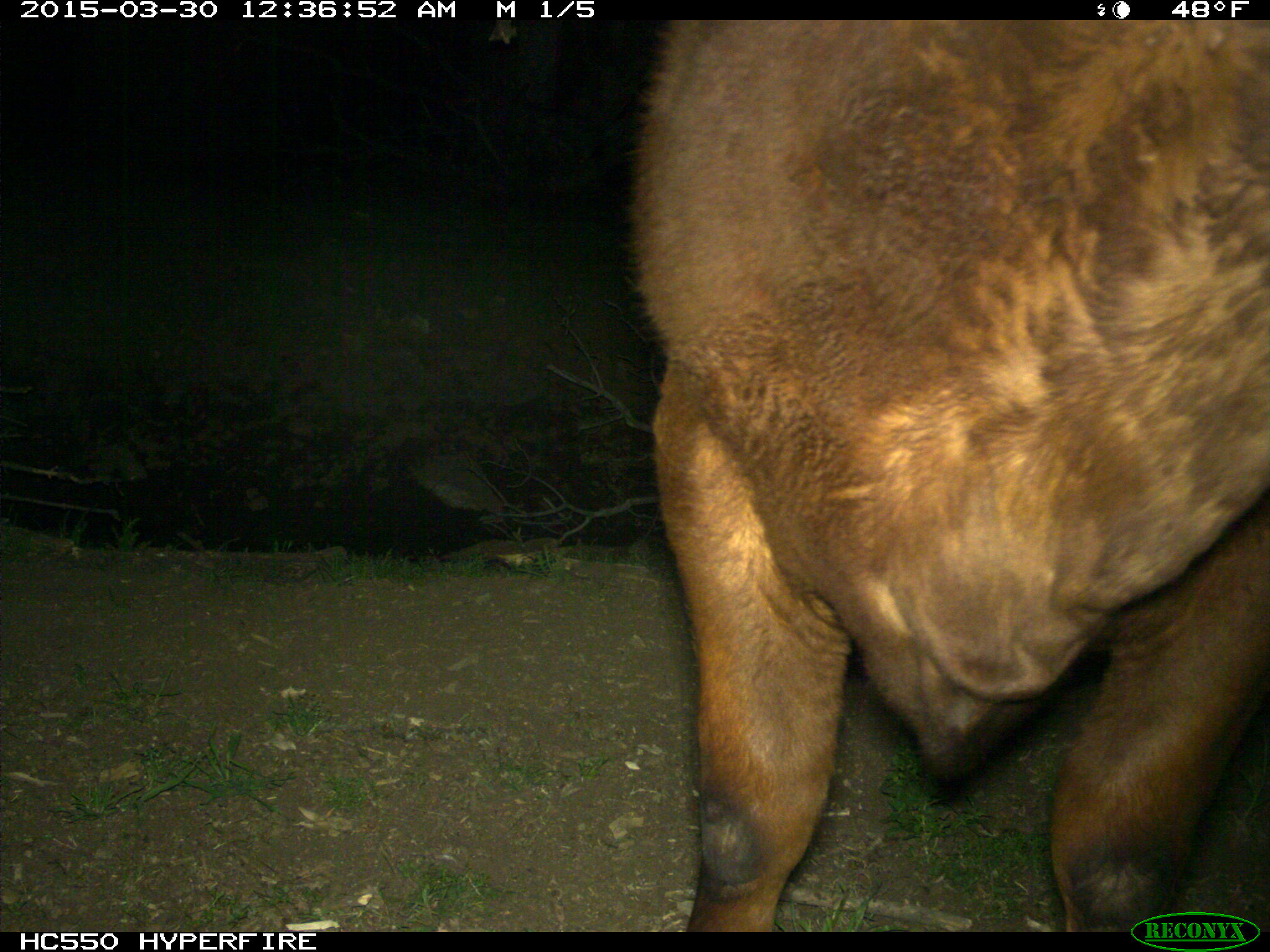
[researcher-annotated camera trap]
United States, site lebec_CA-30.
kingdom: Animalia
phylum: Chordata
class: Mammalia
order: Artiodactyla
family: Bovidae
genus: Bos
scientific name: Bos taurus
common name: domestic cow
Bos taurus (domestic cow).